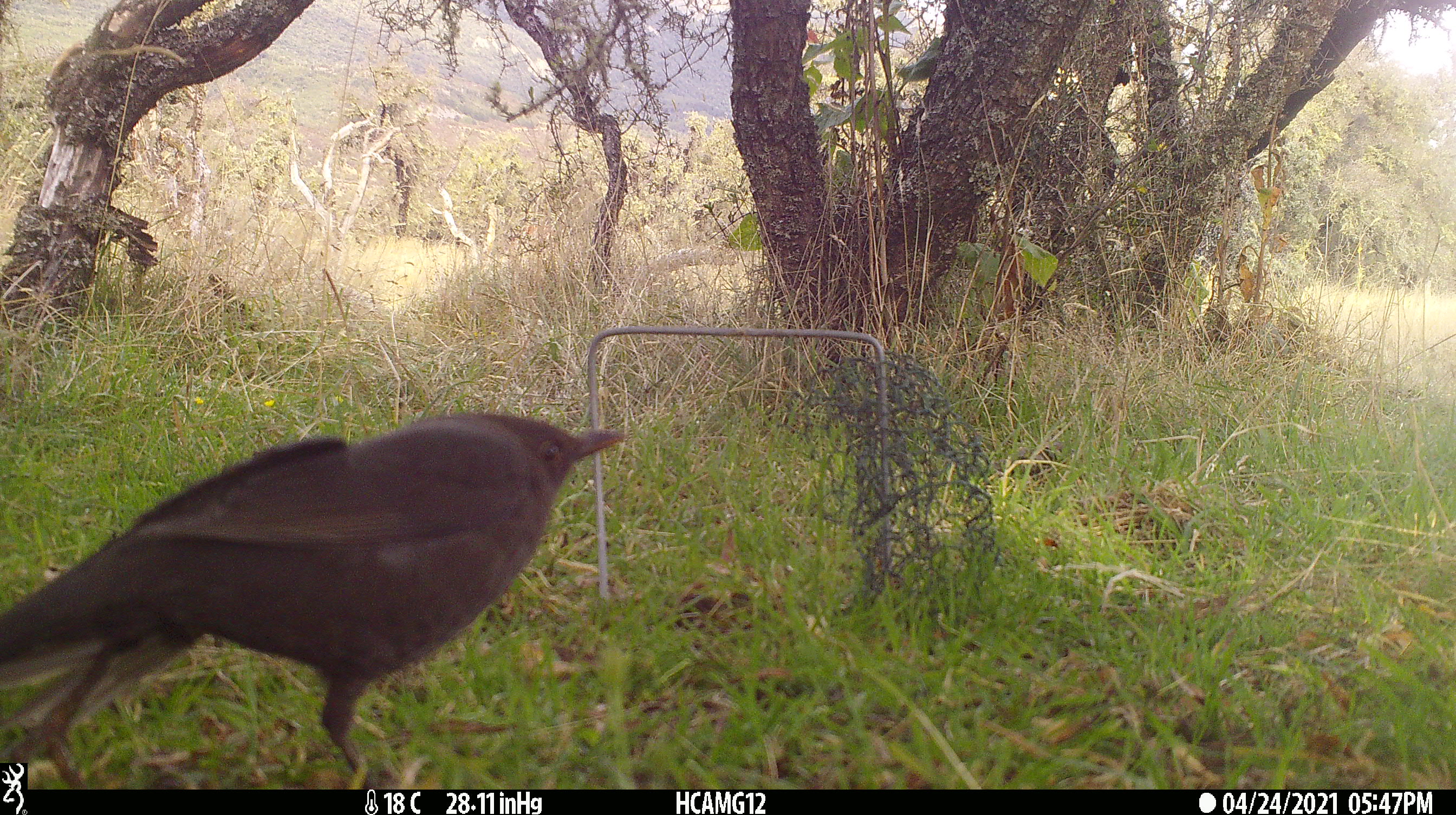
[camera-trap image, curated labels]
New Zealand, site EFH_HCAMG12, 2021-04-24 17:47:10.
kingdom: Animalia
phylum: Chordata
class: Aves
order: Passeriformes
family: Turdidae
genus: Turdus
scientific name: Turdus merula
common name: eurasian blackbird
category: blackbird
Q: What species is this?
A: Blackbird (eurasian blackbird) (Turdus merula).